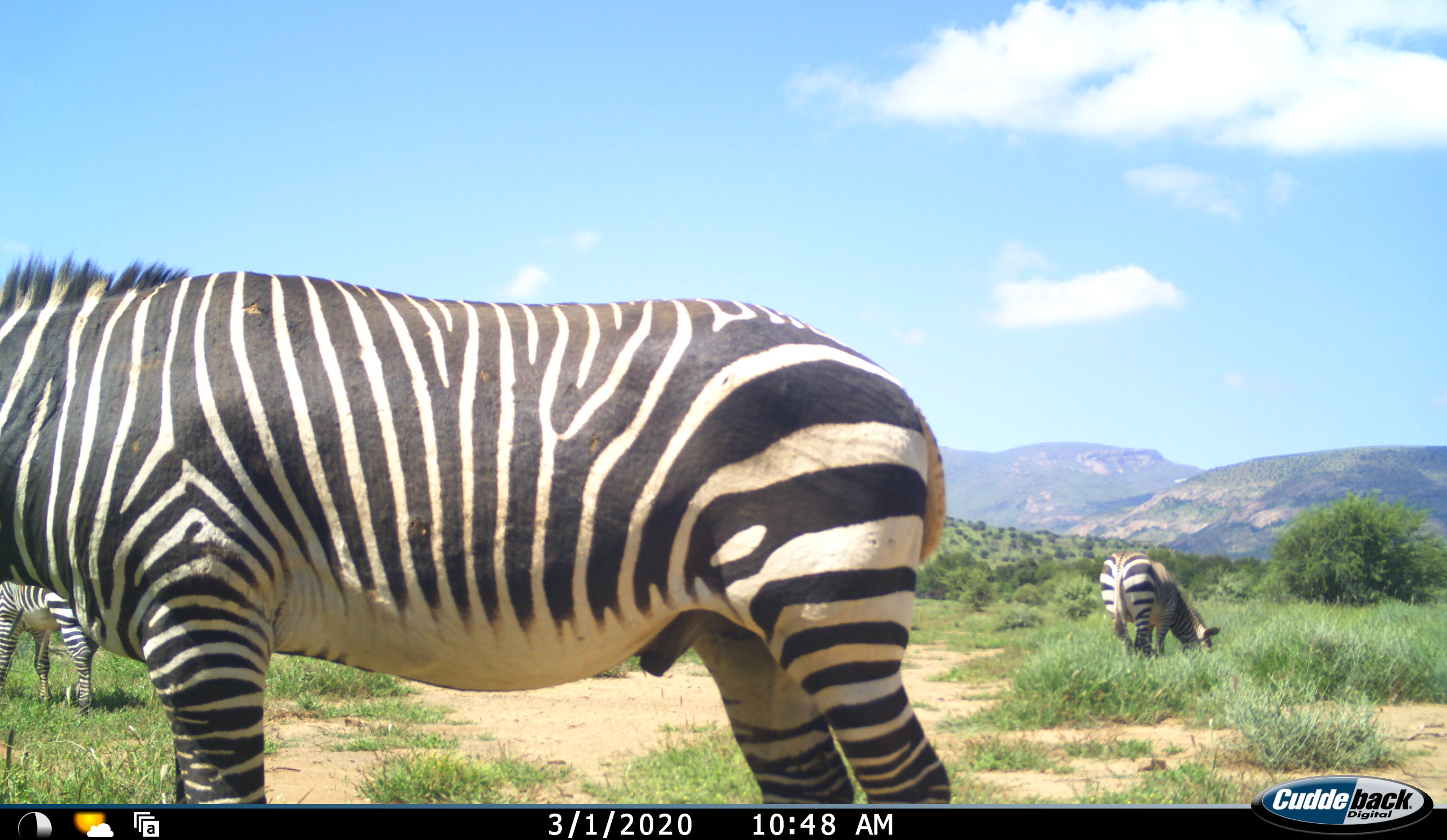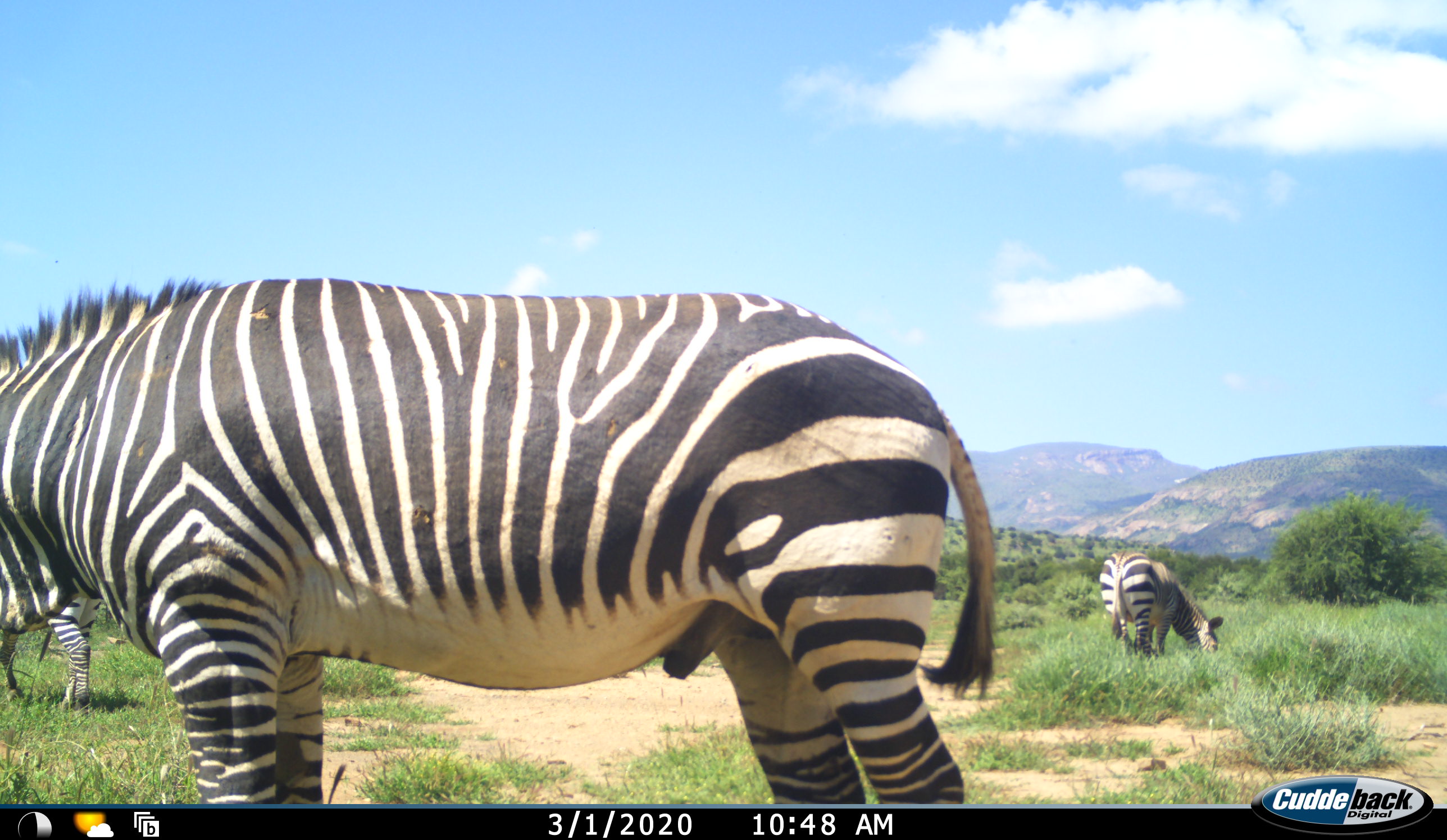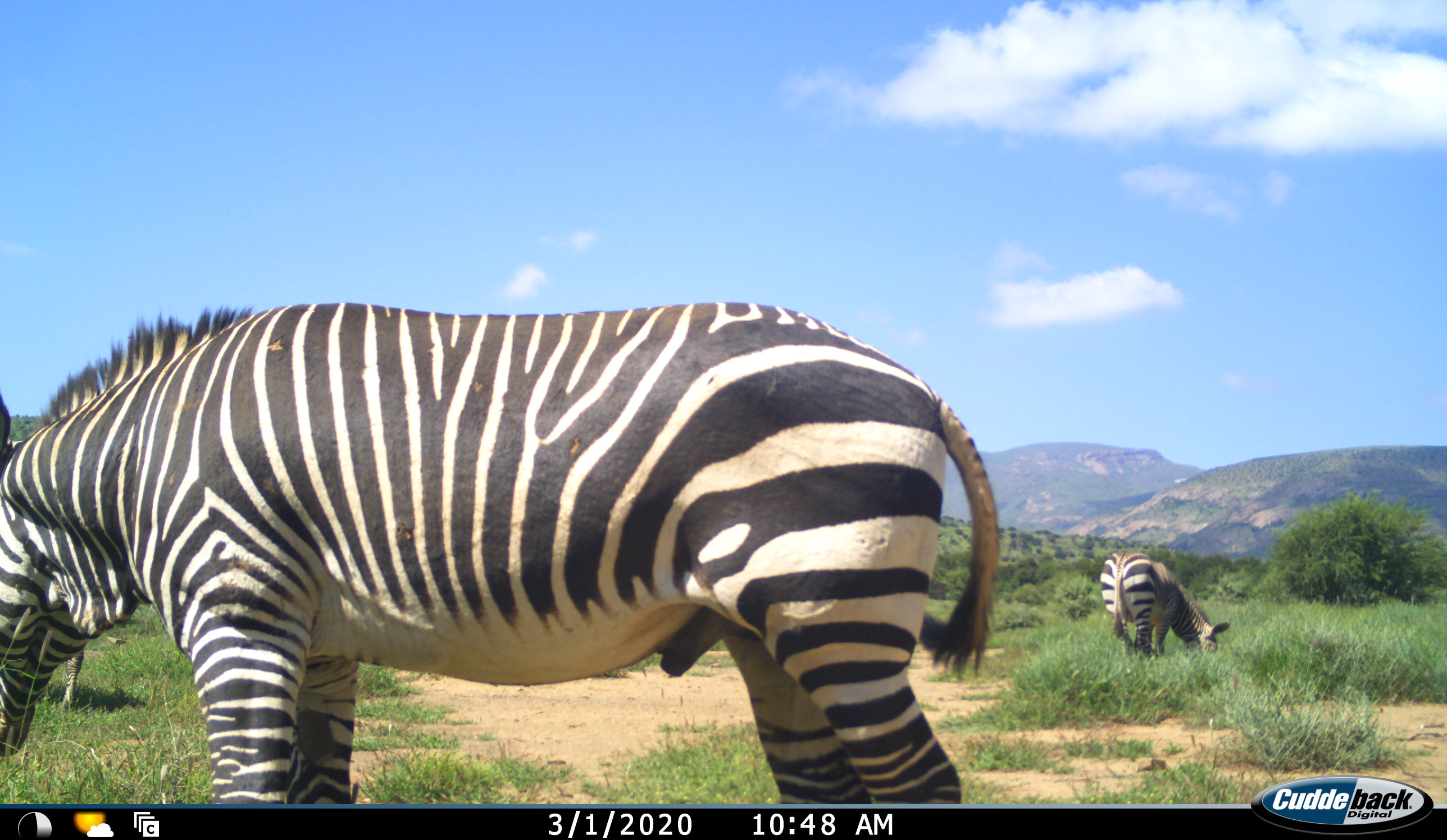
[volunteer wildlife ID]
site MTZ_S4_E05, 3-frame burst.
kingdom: Animalia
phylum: Chordata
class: Mammalia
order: Perissodactyla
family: Equidae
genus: Equus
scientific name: Equus zebra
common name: mountain zebra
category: zebramountain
Zebramountain (mountain zebra) (Equus zebra), count 3. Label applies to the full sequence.